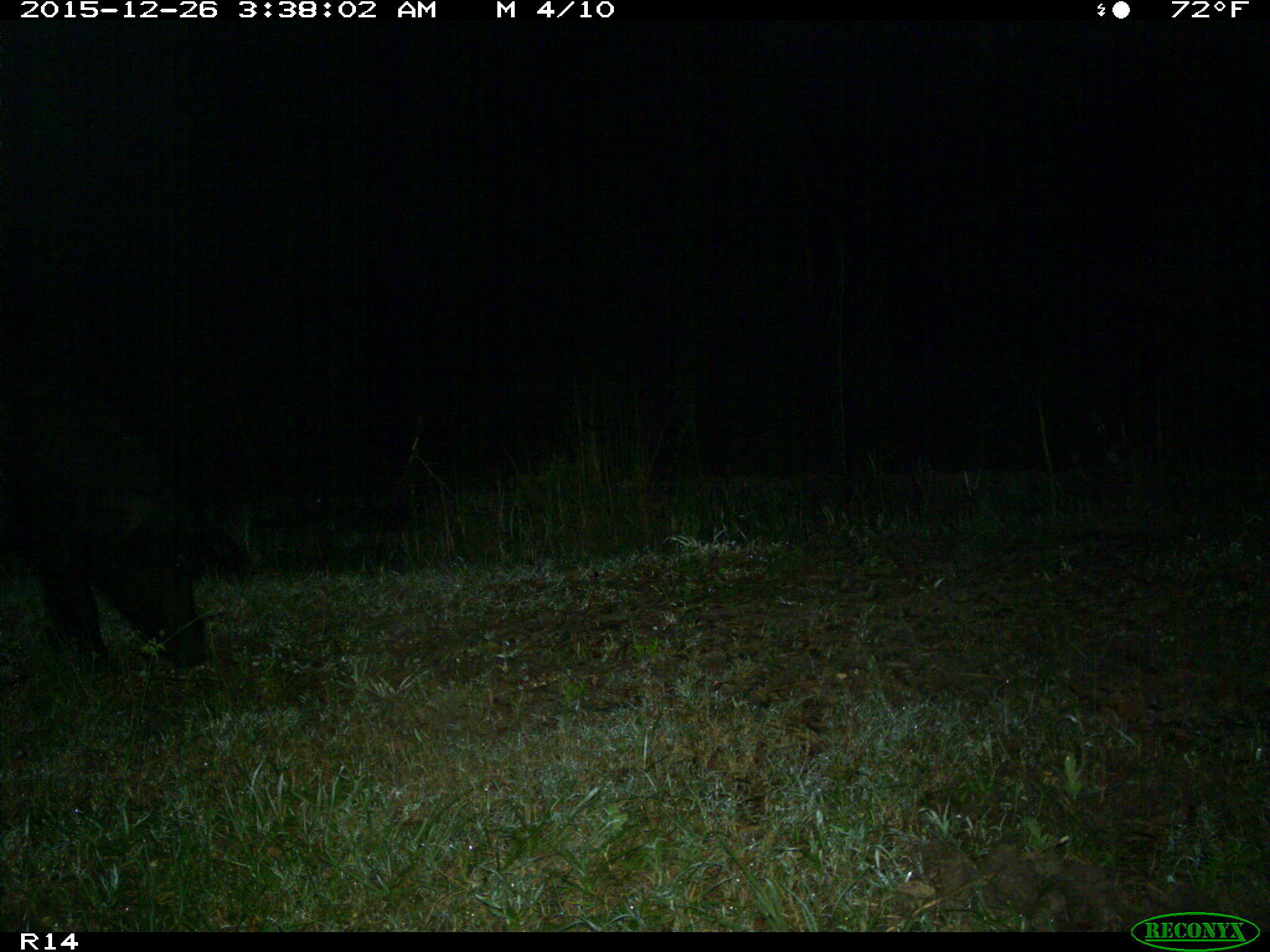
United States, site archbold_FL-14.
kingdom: Animalia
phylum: Chordata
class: Mammalia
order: Artiodactyla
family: Suidae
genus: Sus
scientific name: Sus scrofa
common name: wild boar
Sus scrofa (wild boar).